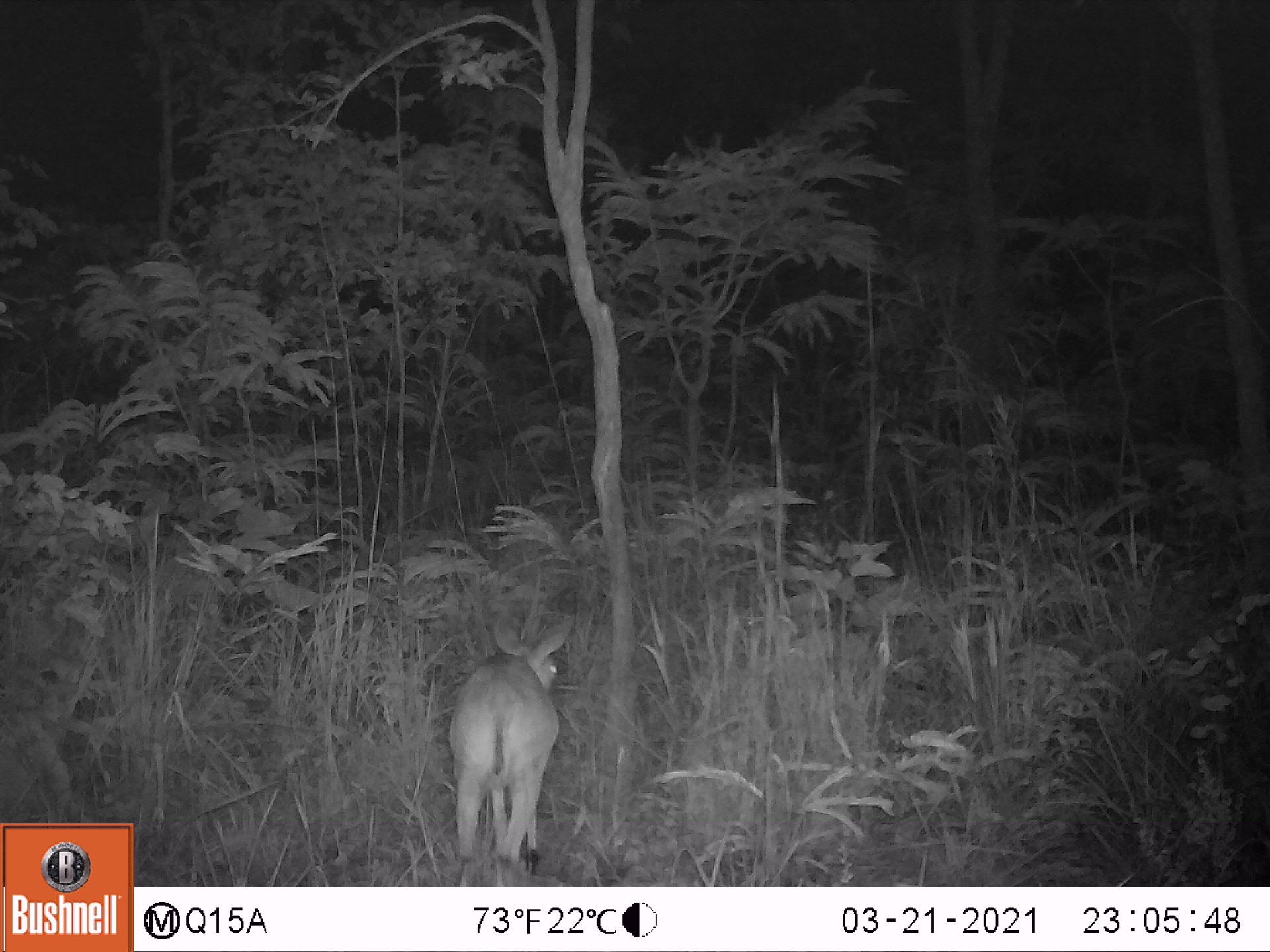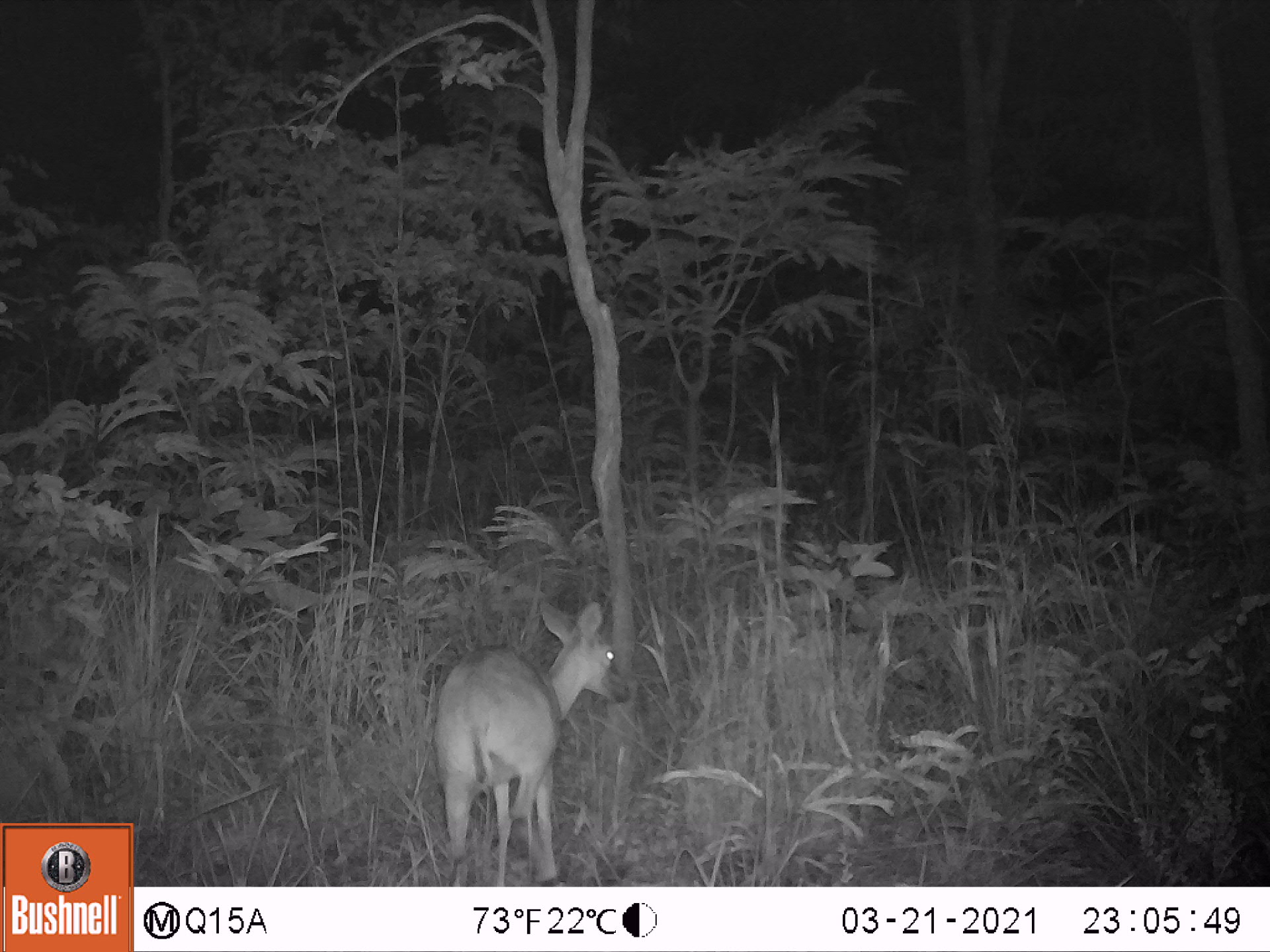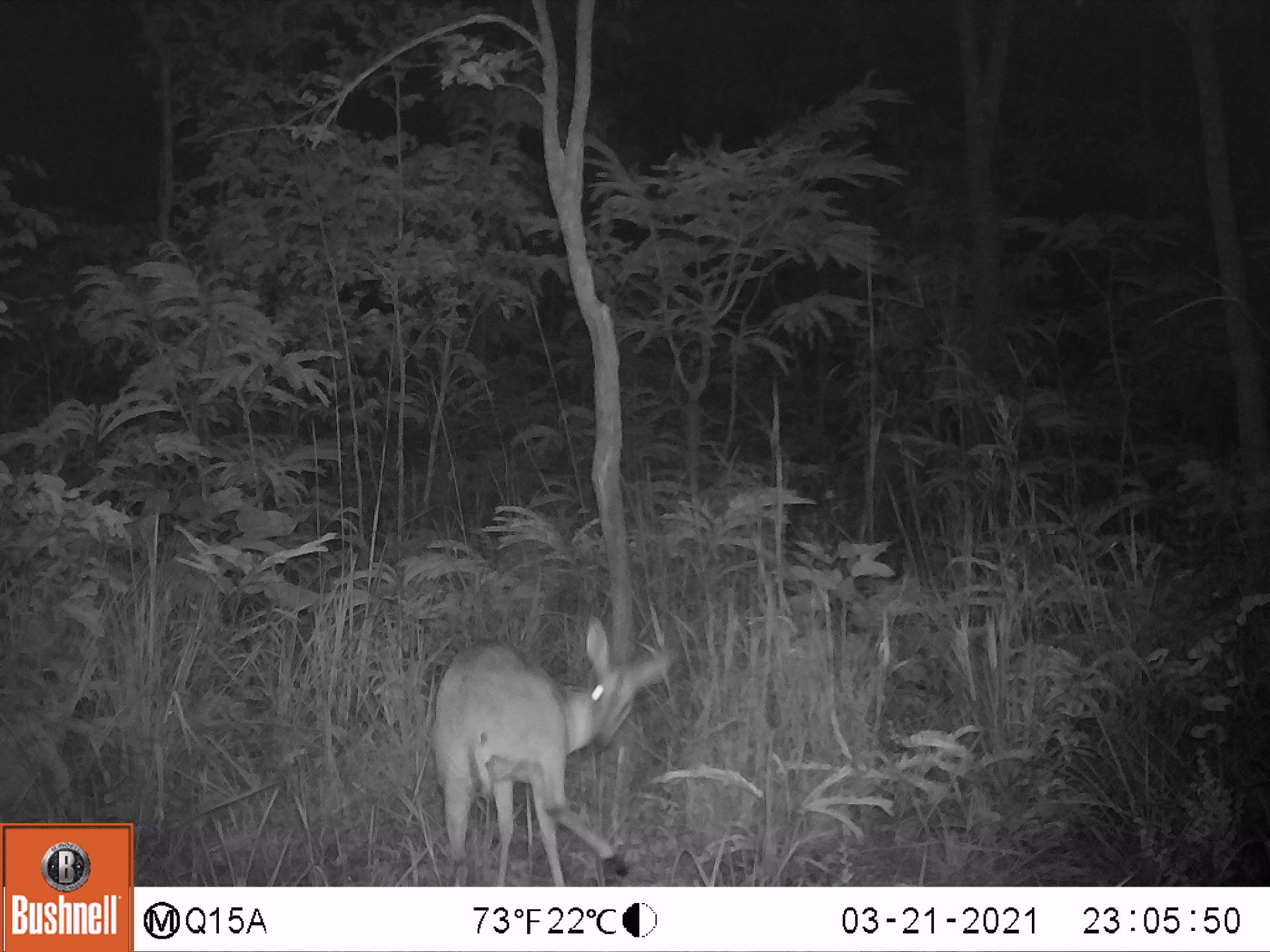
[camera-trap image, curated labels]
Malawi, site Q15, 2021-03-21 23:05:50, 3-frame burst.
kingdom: Animalia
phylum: Chordata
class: Mammalia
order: Artiodactyla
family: Bovidae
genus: Sylvicapra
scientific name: Sylvicapra grimmia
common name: common duiker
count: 1